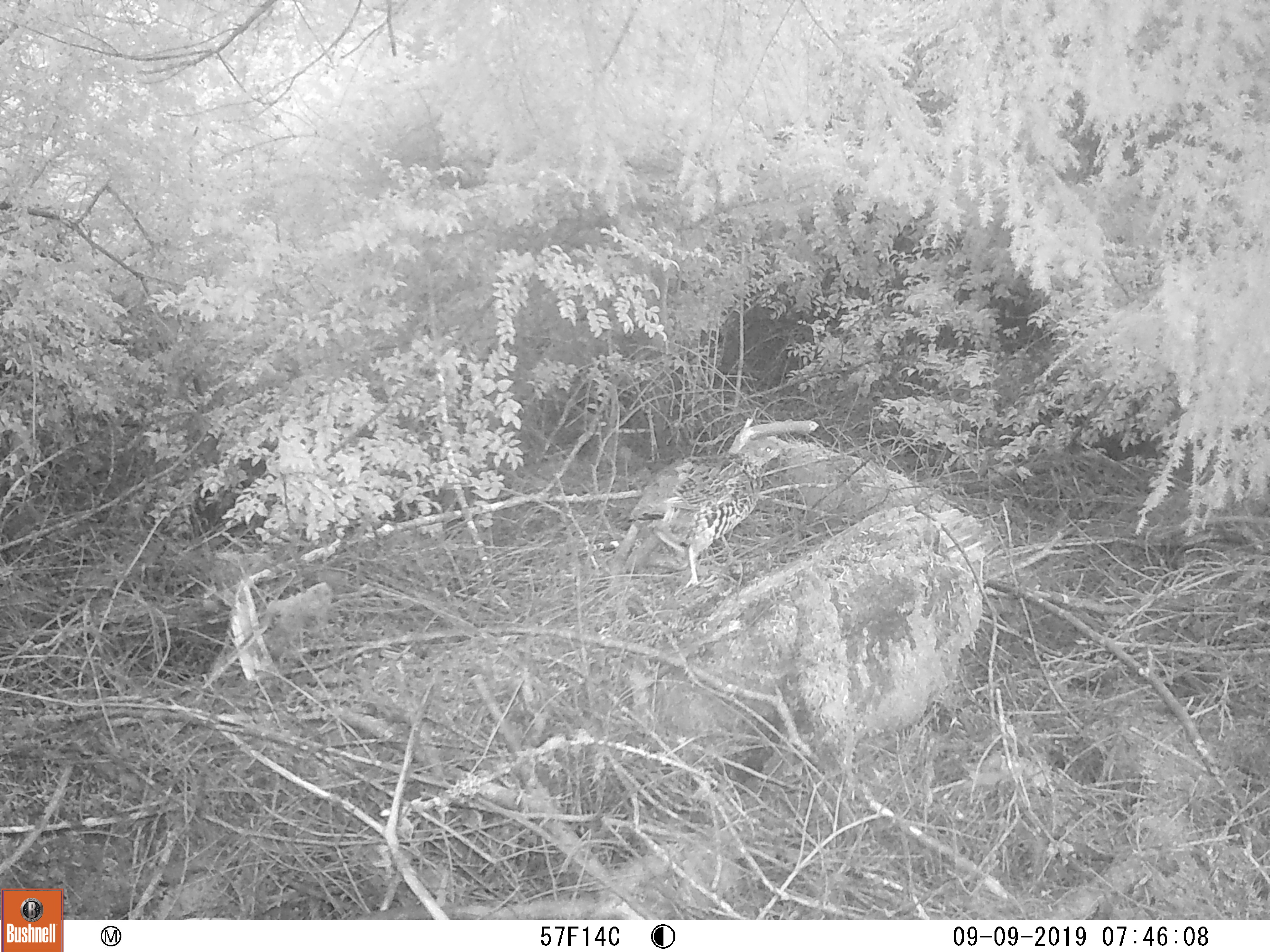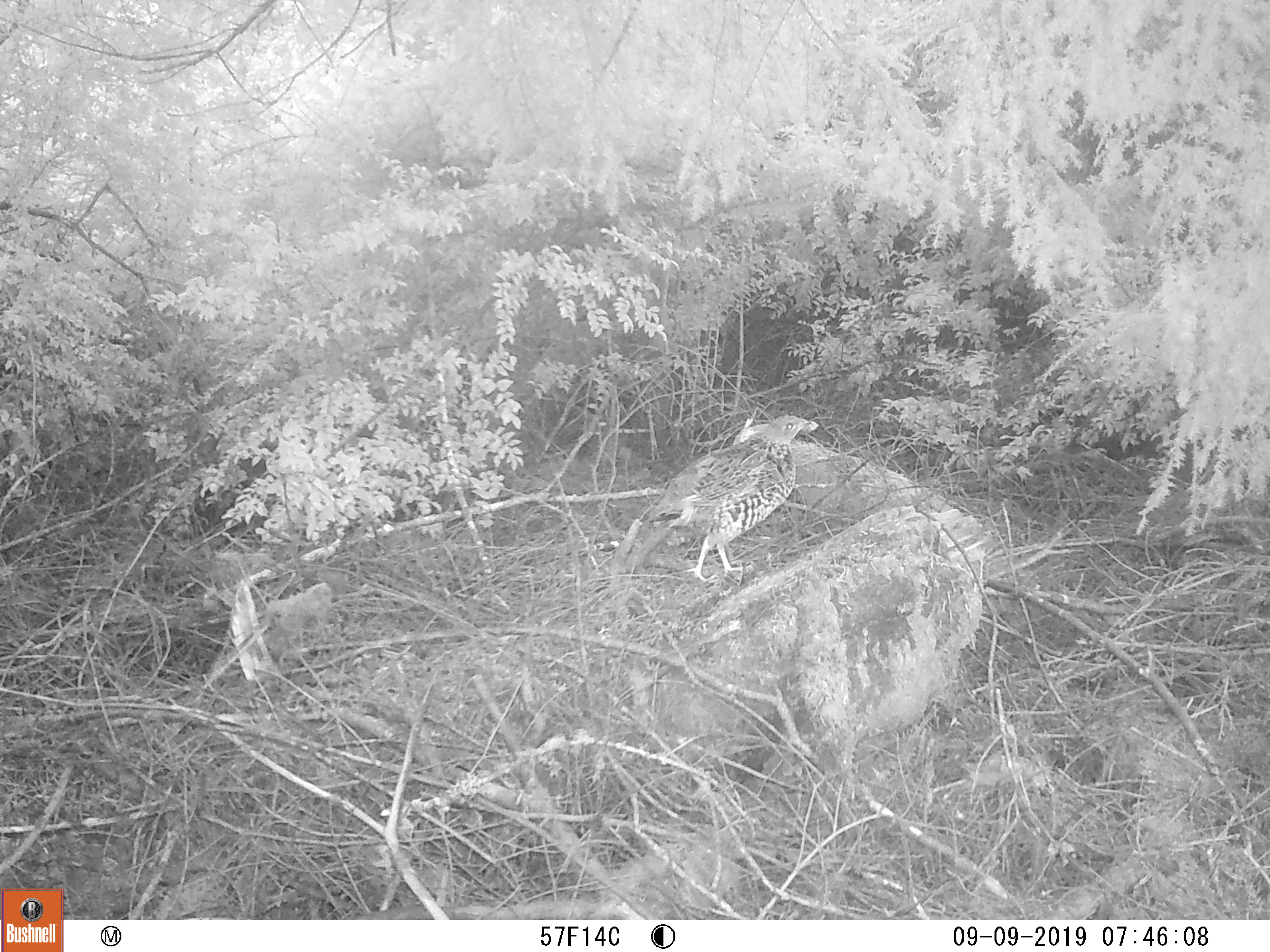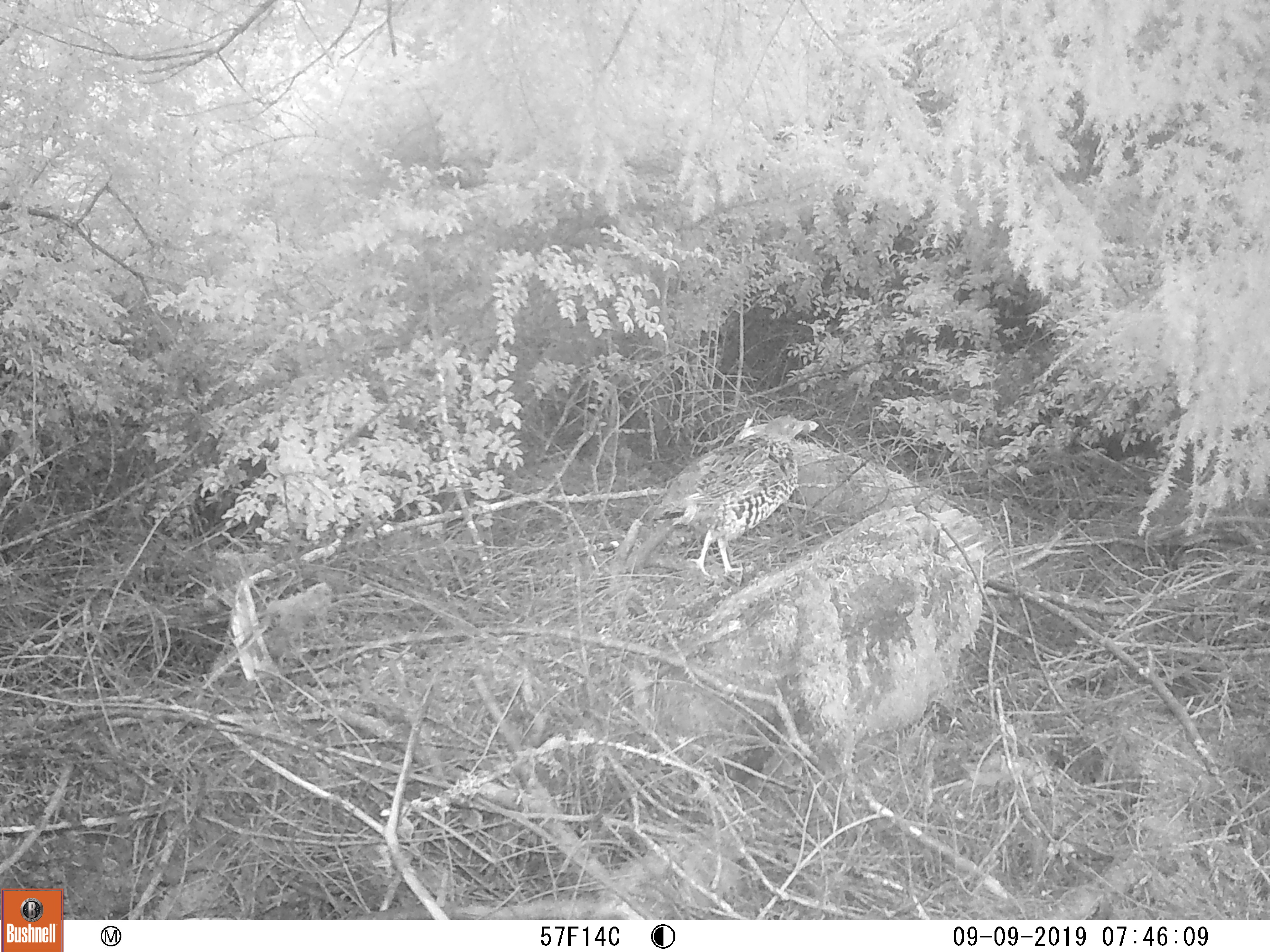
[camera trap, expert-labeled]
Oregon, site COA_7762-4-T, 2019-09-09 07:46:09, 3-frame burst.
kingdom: Animalia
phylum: Chordata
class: Aves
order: Galliformes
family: Phasianidae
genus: Bonasa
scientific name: Bonasa umbellus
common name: ruffed grouse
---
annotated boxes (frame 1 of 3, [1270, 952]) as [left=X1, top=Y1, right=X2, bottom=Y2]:
ruffed grouse: [left=601, top=432, right=800, bottom=603]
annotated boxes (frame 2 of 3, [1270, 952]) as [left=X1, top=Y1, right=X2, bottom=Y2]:
ruffed grouse: [left=606, top=409, right=824, bottom=607]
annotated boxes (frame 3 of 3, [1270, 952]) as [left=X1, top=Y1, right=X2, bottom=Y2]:
ruffed grouse: [left=615, top=409, right=822, bottom=587]